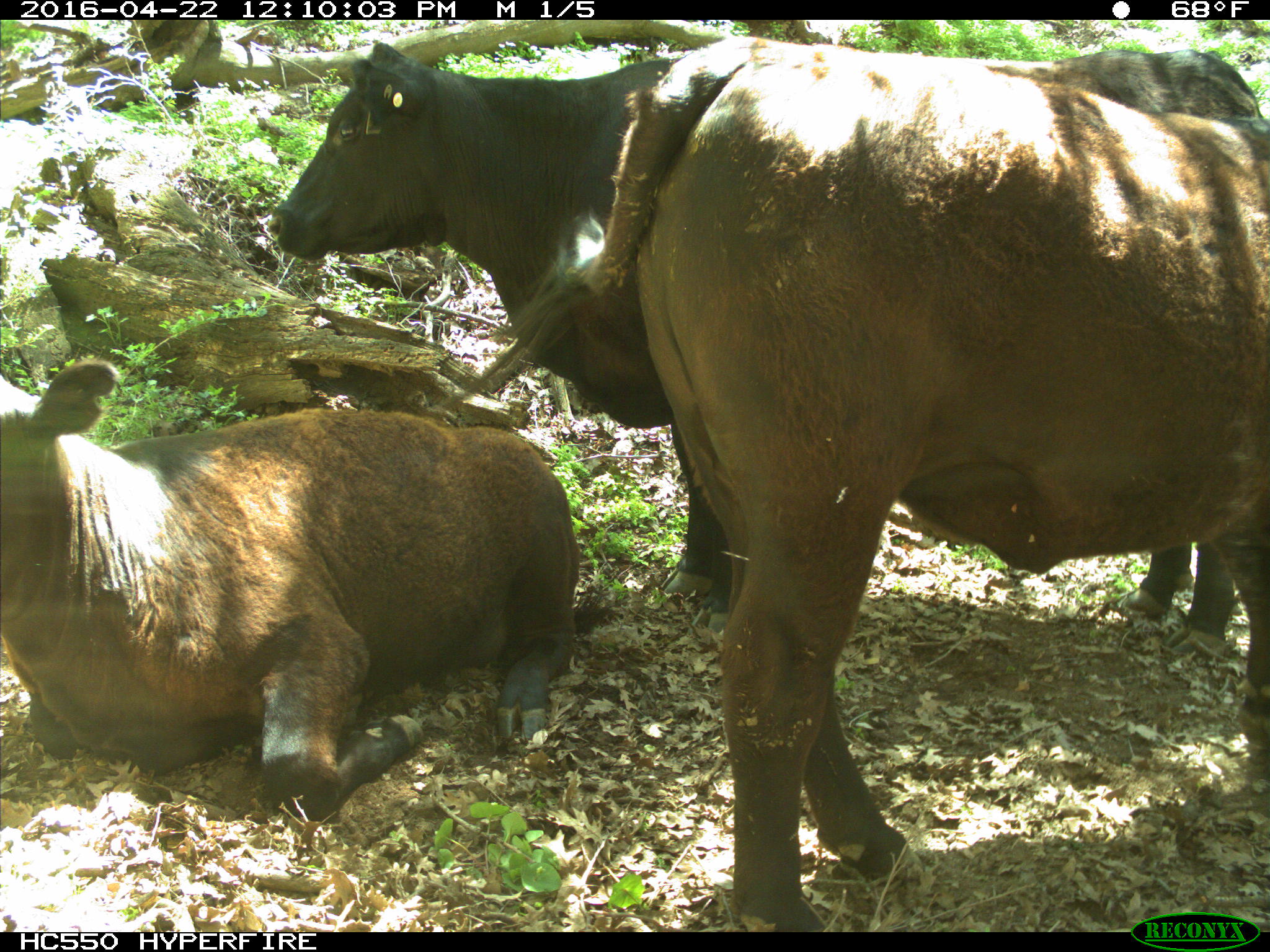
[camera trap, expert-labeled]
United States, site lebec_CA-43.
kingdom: Animalia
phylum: Chordata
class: Mammalia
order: Artiodactyla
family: Bovidae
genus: Bos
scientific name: Bos taurus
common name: domestic cow